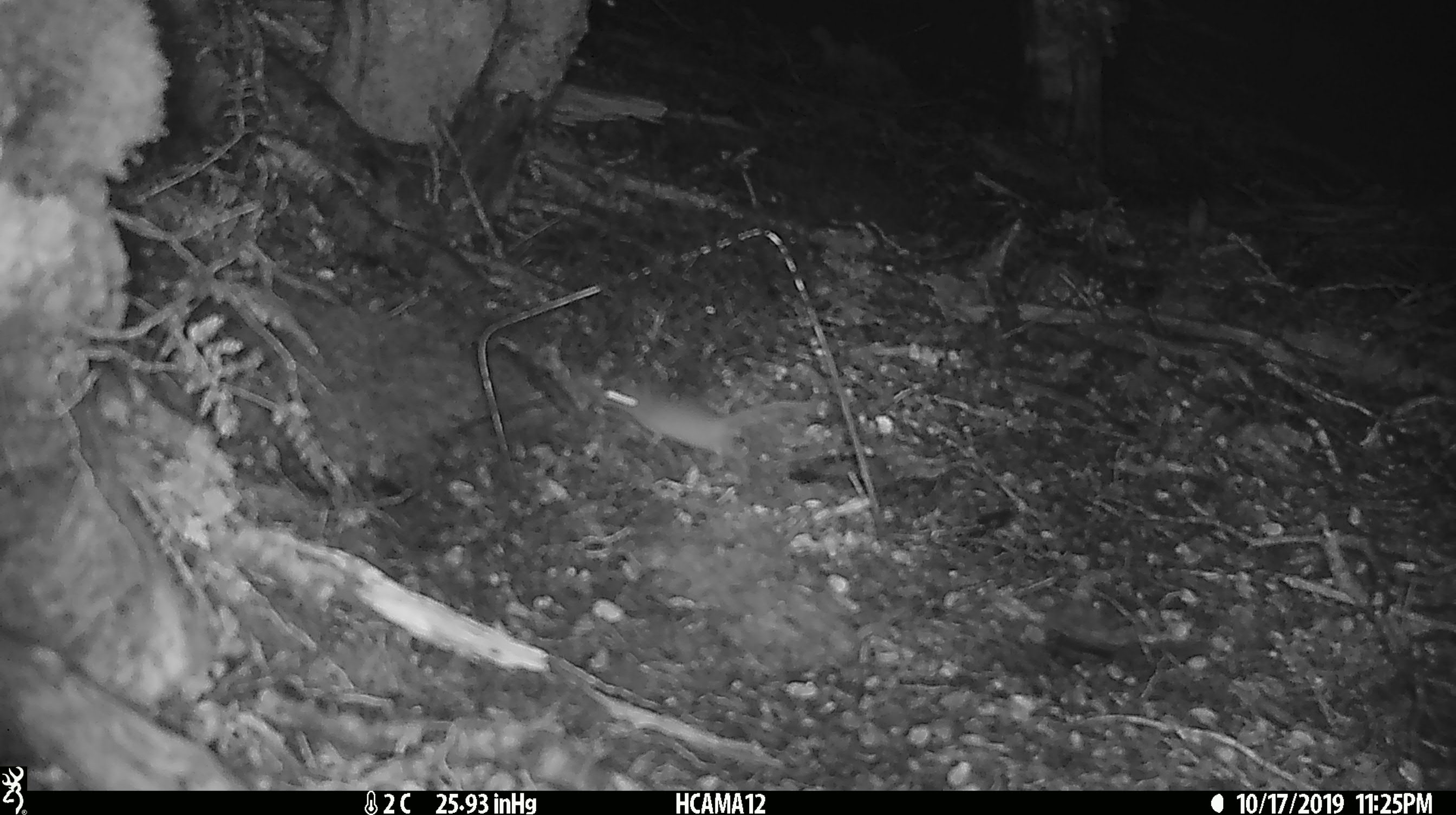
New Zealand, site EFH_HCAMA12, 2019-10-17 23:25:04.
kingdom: Animalia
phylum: Chordata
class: Mammalia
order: Rodentia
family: Muridae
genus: Mus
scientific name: Mus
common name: mouse